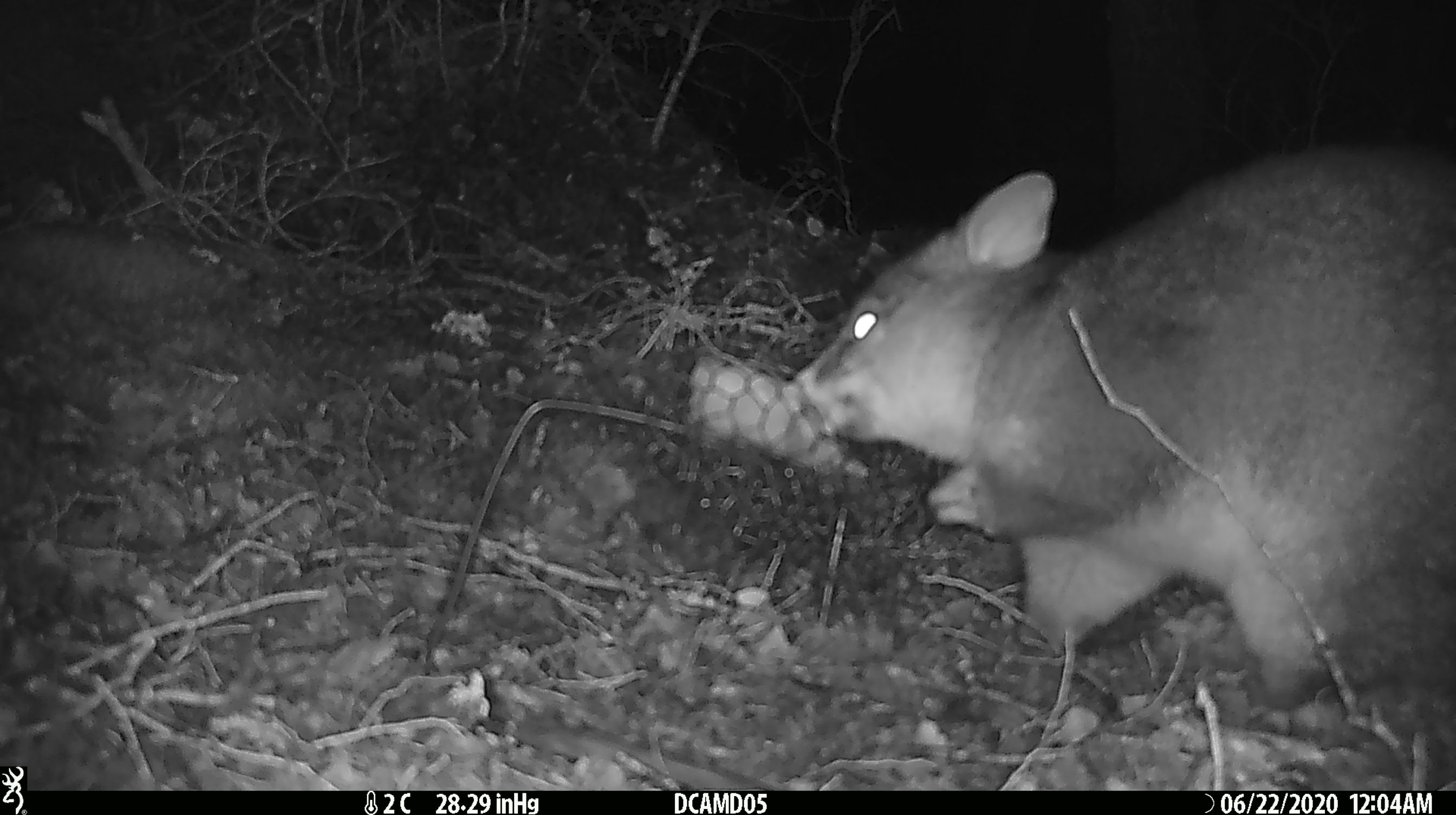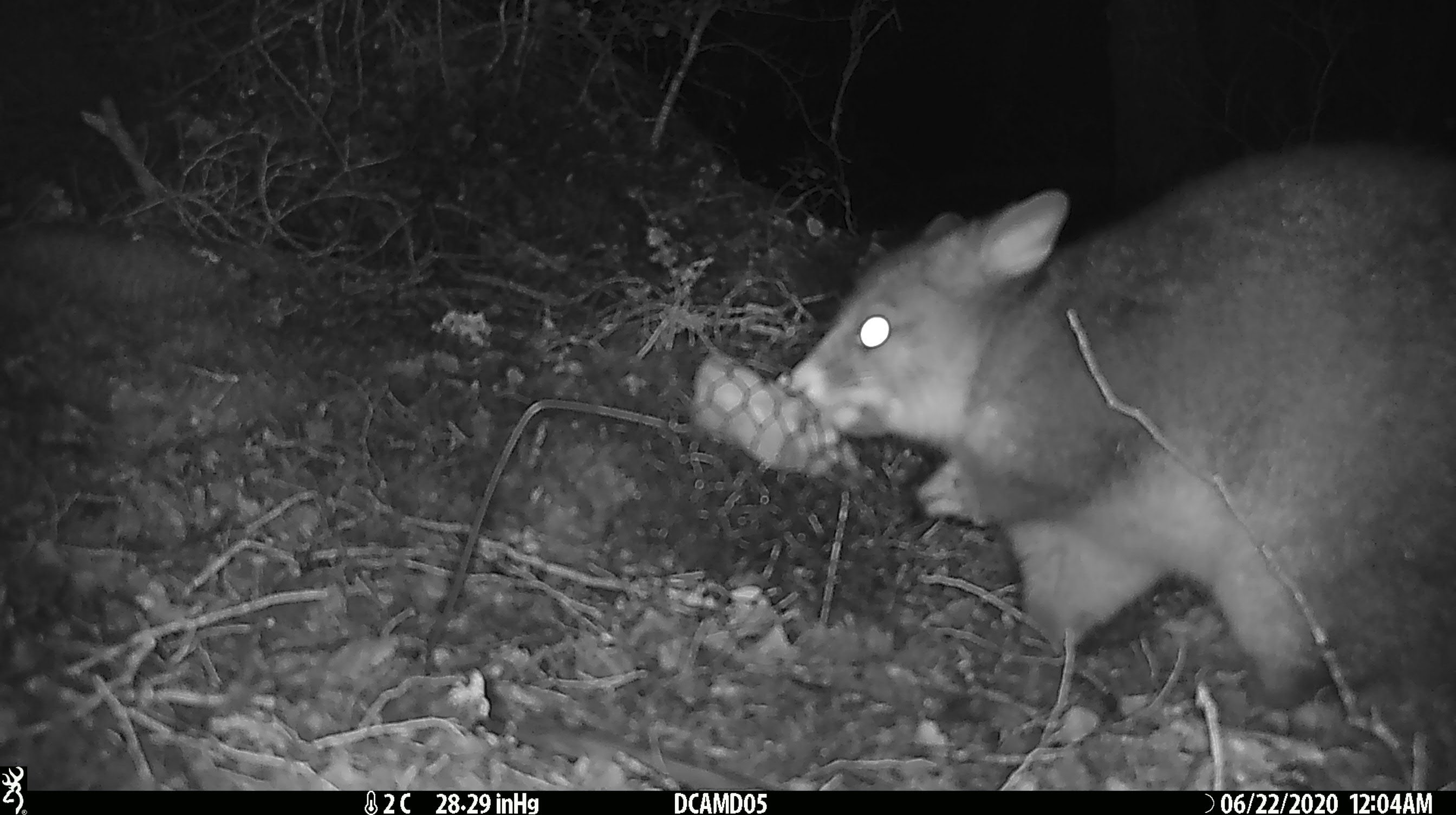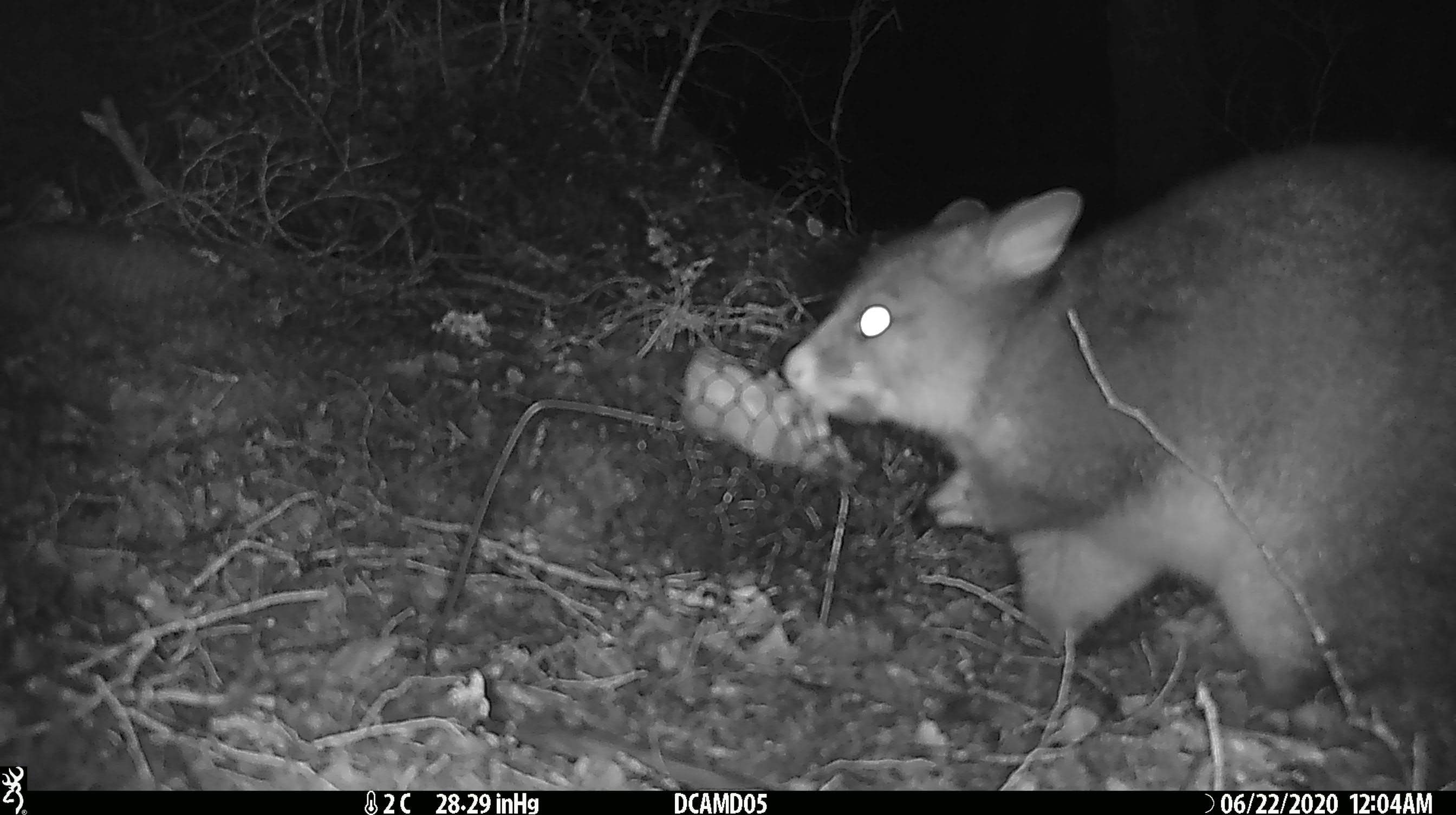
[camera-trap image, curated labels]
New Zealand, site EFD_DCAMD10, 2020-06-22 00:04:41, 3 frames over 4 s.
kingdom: Animalia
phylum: Chordata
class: Mammalia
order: Diprotodontia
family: Phalangeridae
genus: Trichosurus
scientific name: Trichosurus vulpecula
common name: common brushtail possum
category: possum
Possum (common brushtail possum) (Trichosurus vulpecula).